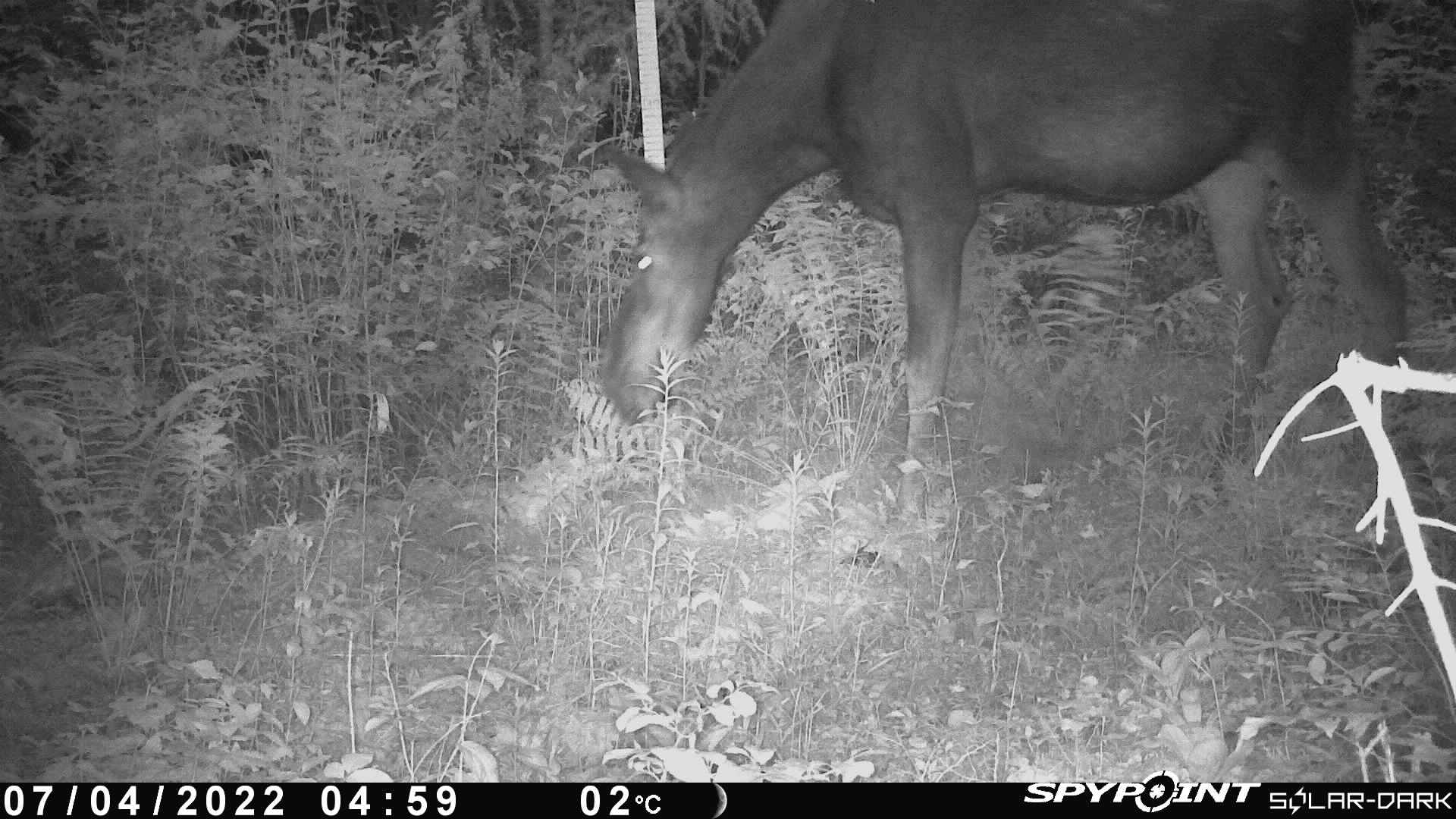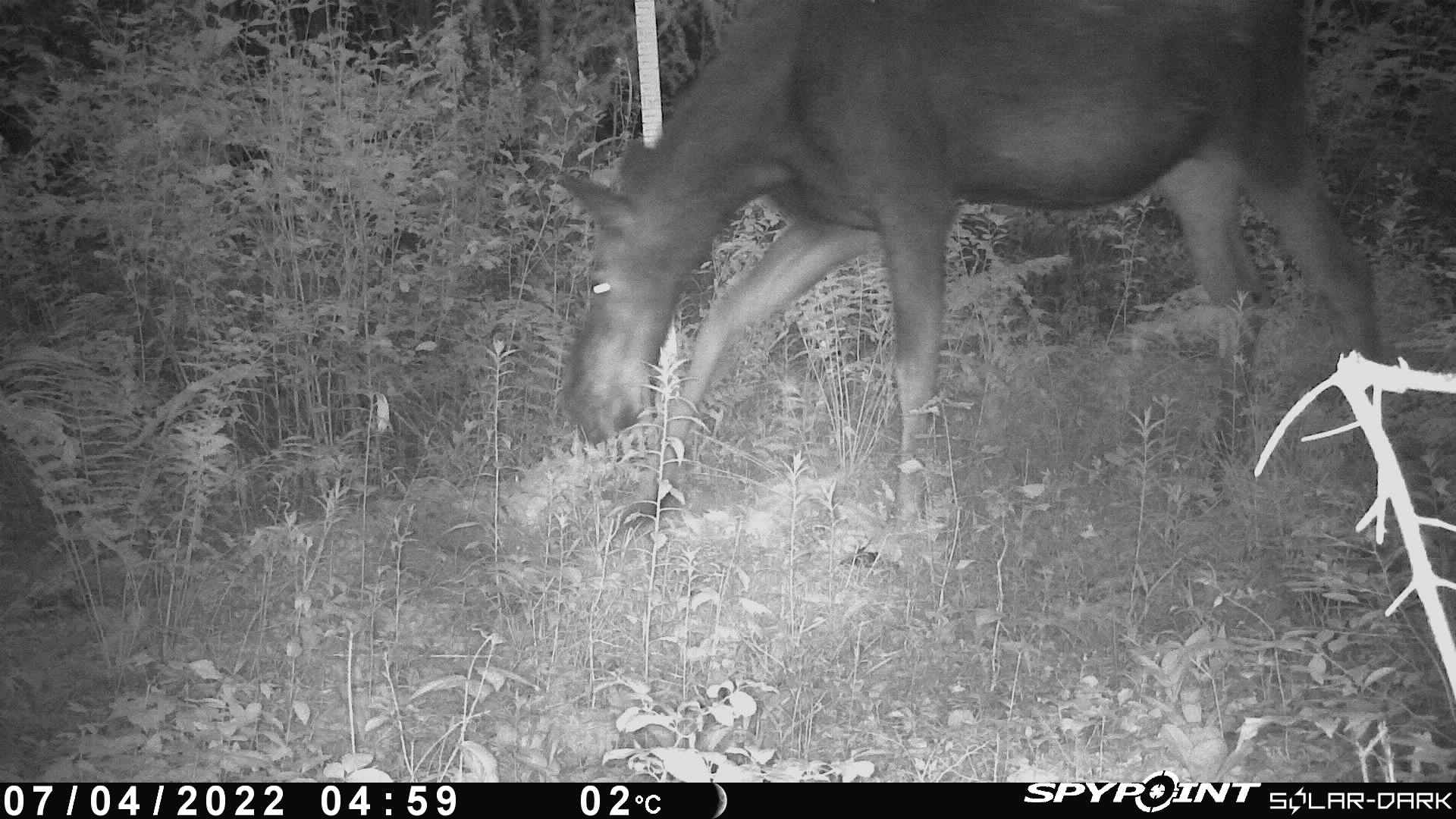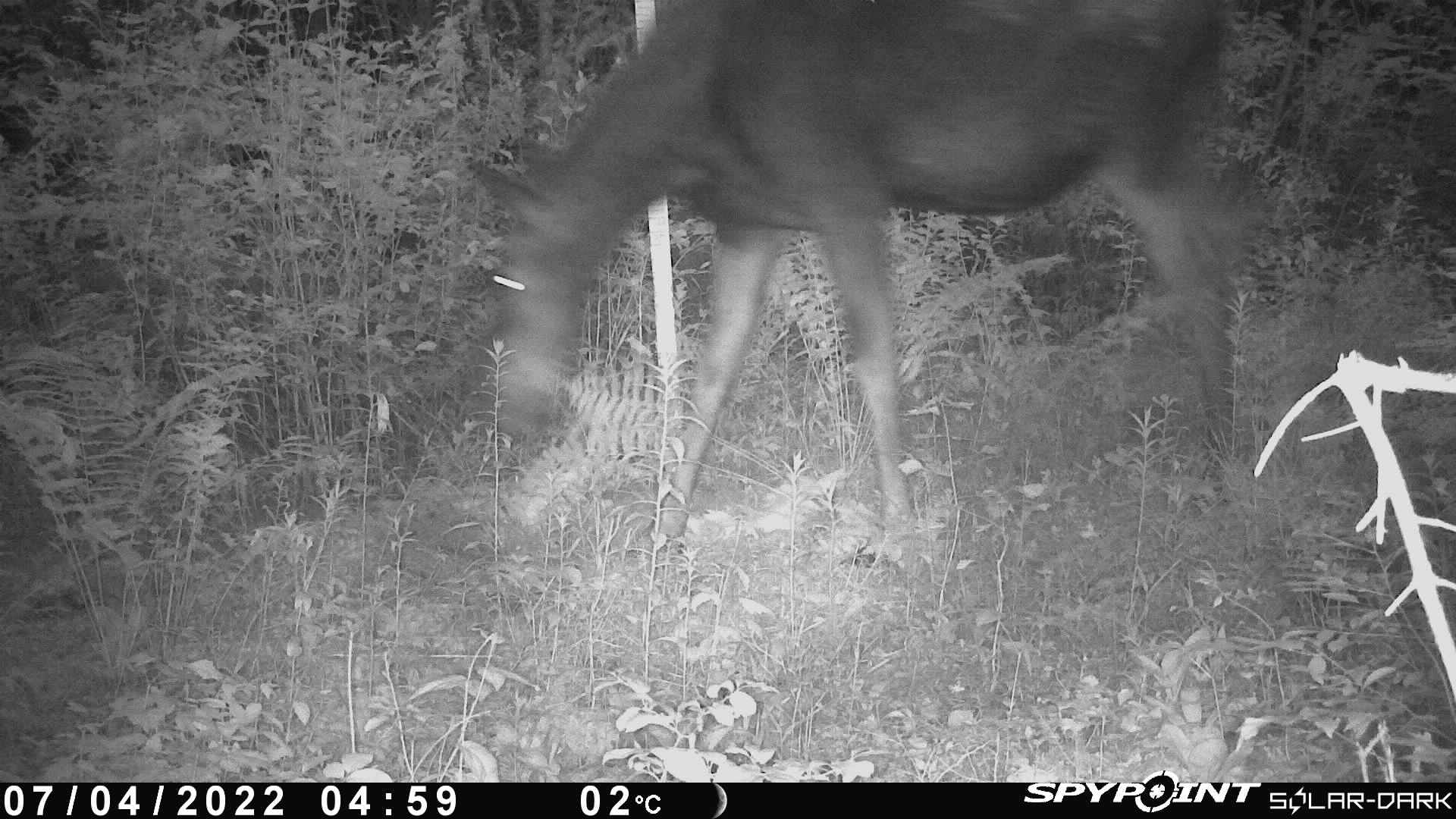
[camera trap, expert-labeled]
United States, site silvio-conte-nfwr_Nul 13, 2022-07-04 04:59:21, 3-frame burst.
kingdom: Animalia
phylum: Chordata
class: Mammalia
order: Artiodactyla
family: Cervidae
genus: Alces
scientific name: Alces alces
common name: moose